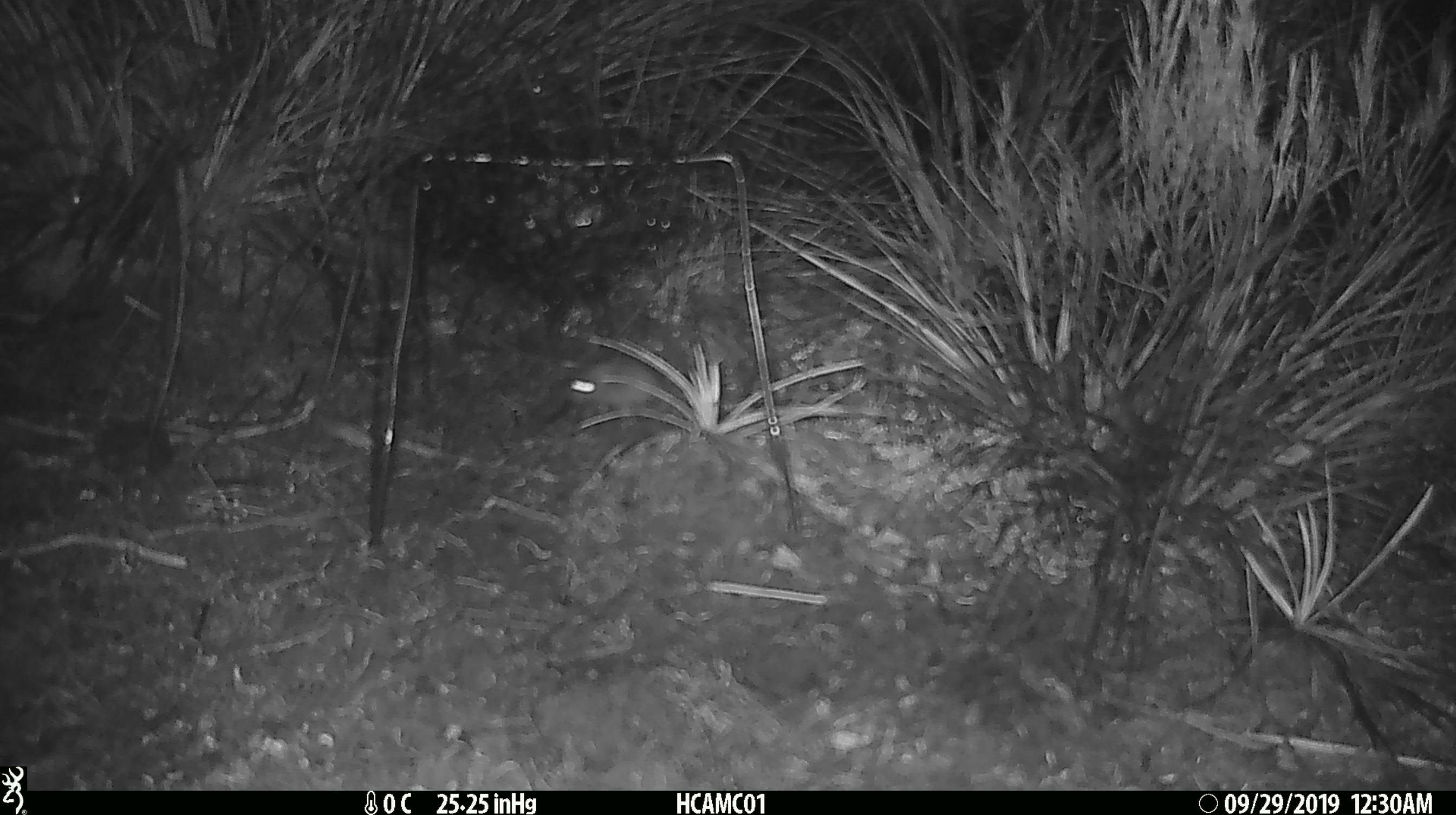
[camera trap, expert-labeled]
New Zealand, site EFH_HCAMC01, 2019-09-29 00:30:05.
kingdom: Animalia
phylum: Chordata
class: Mammalia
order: Rodentia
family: Muridae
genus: Mus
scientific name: Mus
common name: mouse